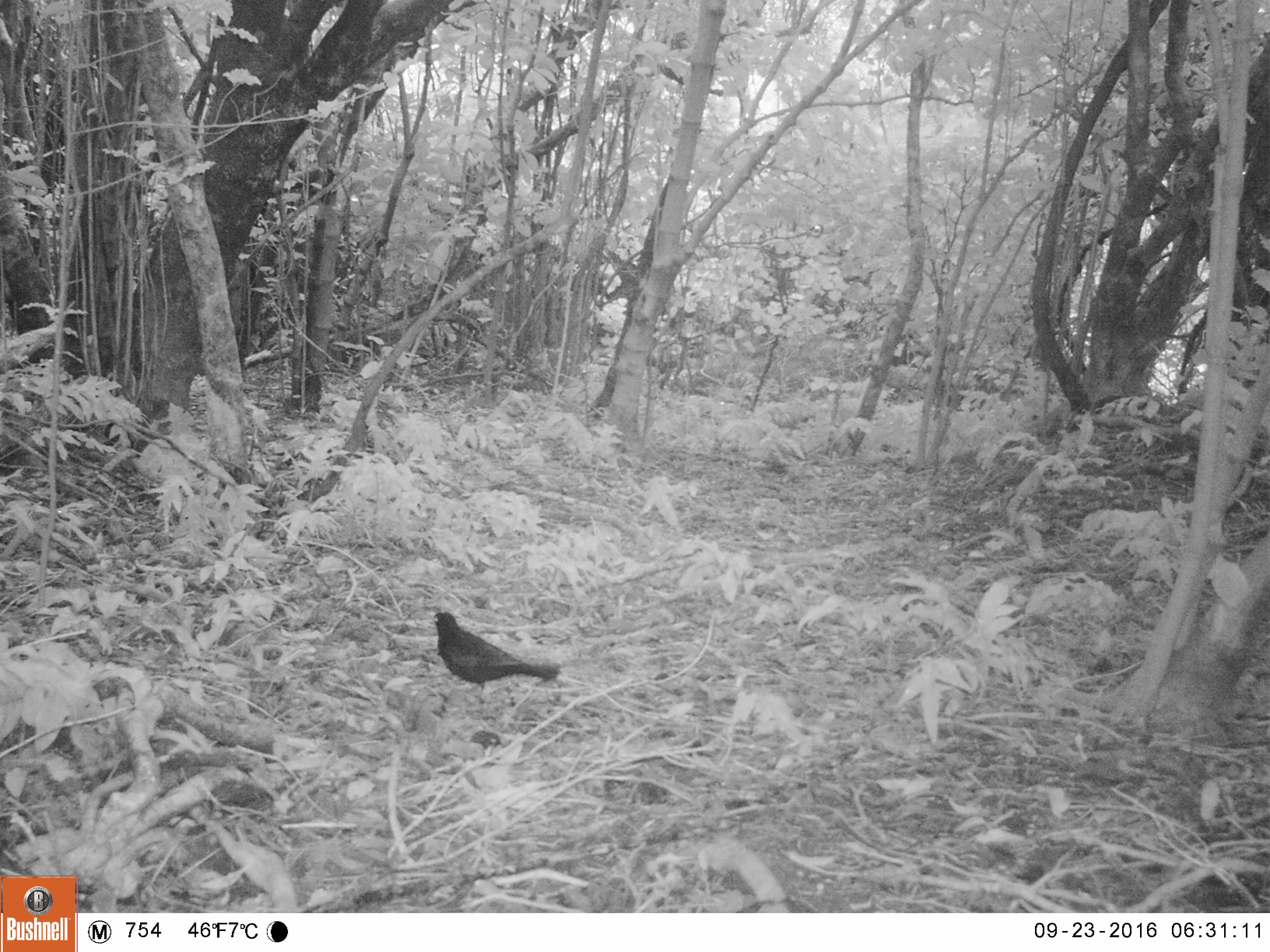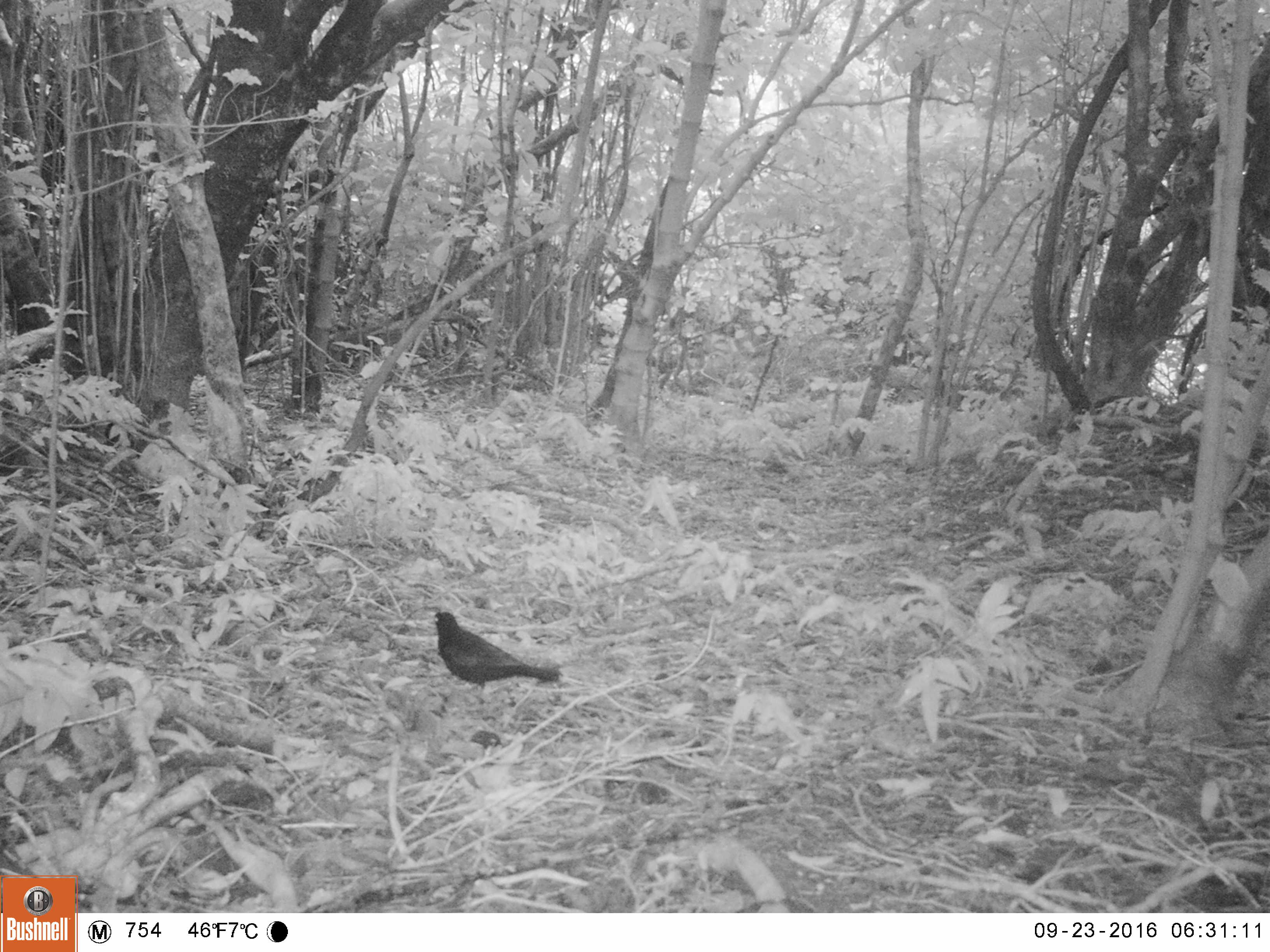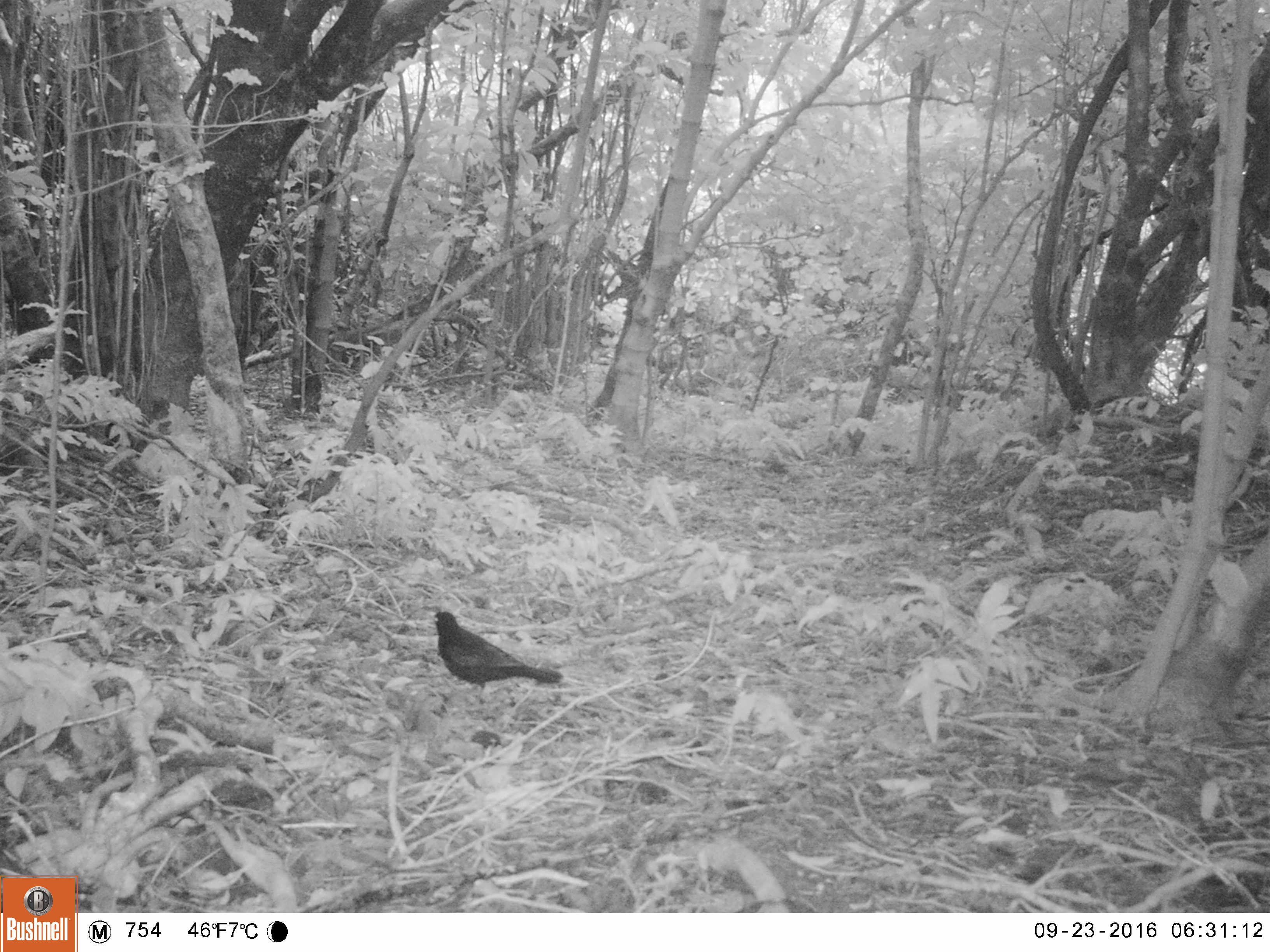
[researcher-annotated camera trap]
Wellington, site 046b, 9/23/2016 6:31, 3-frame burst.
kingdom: Animalia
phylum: Chordata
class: Aves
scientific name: Aves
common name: bird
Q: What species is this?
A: Bird (Aves).